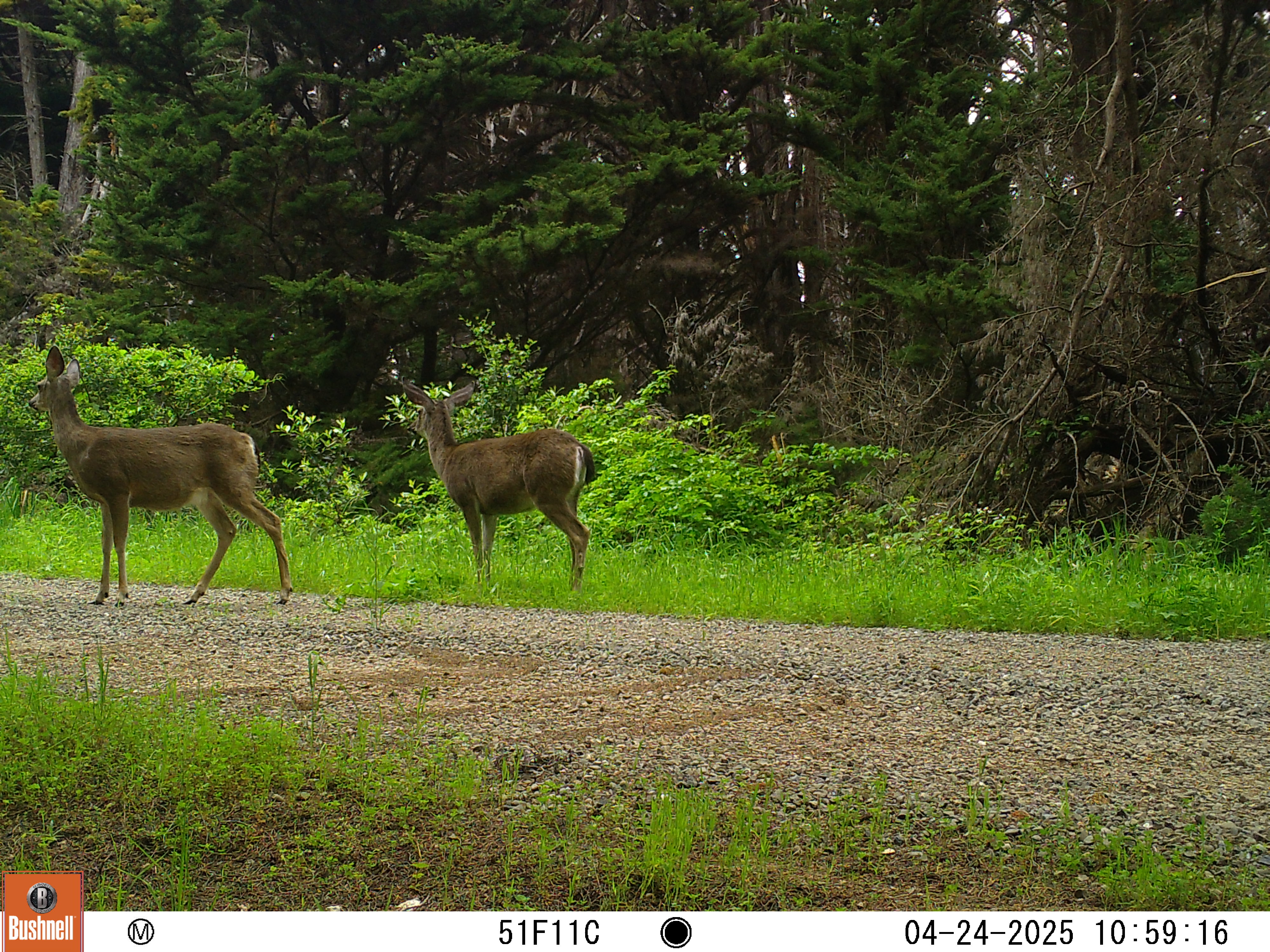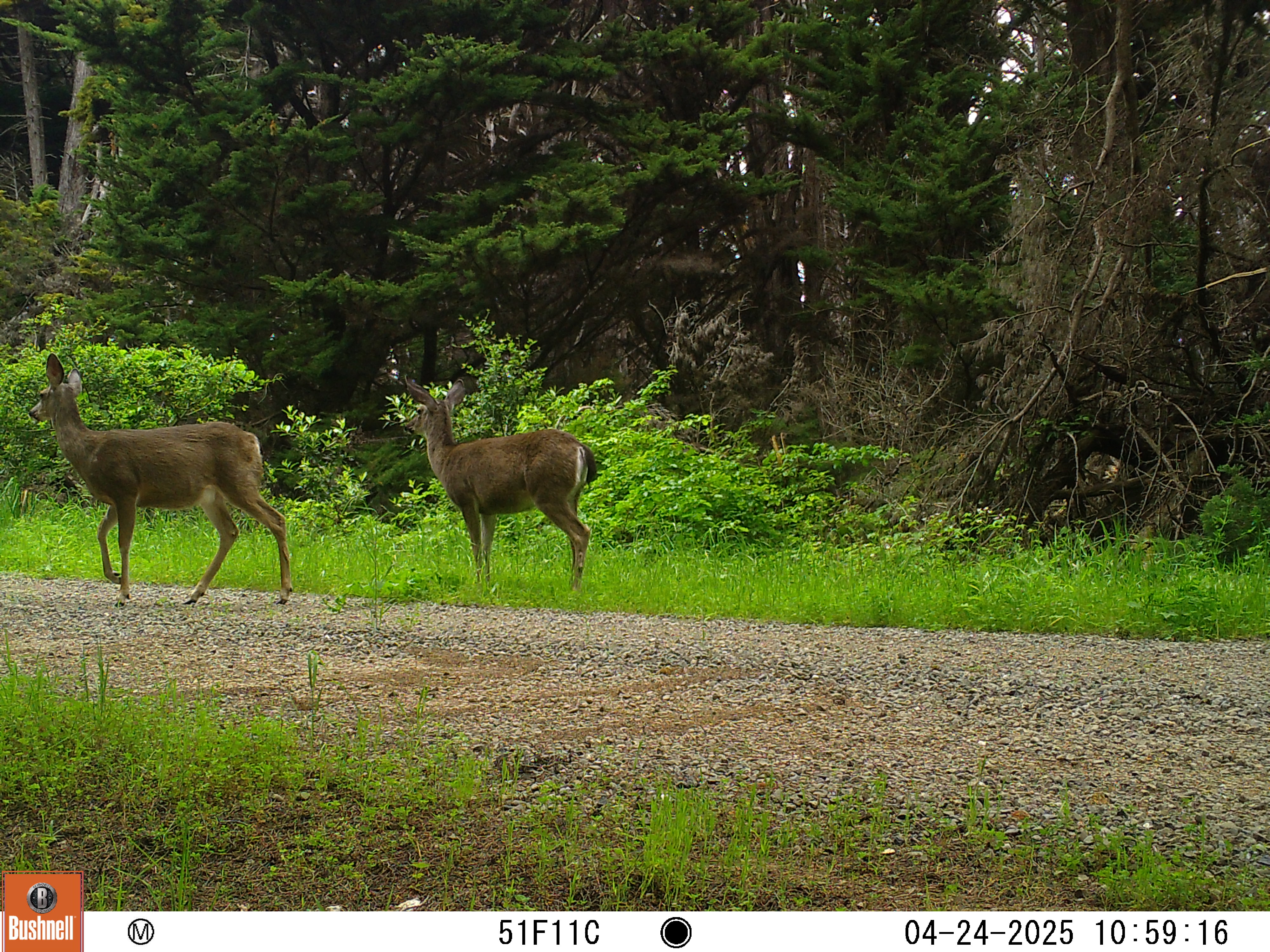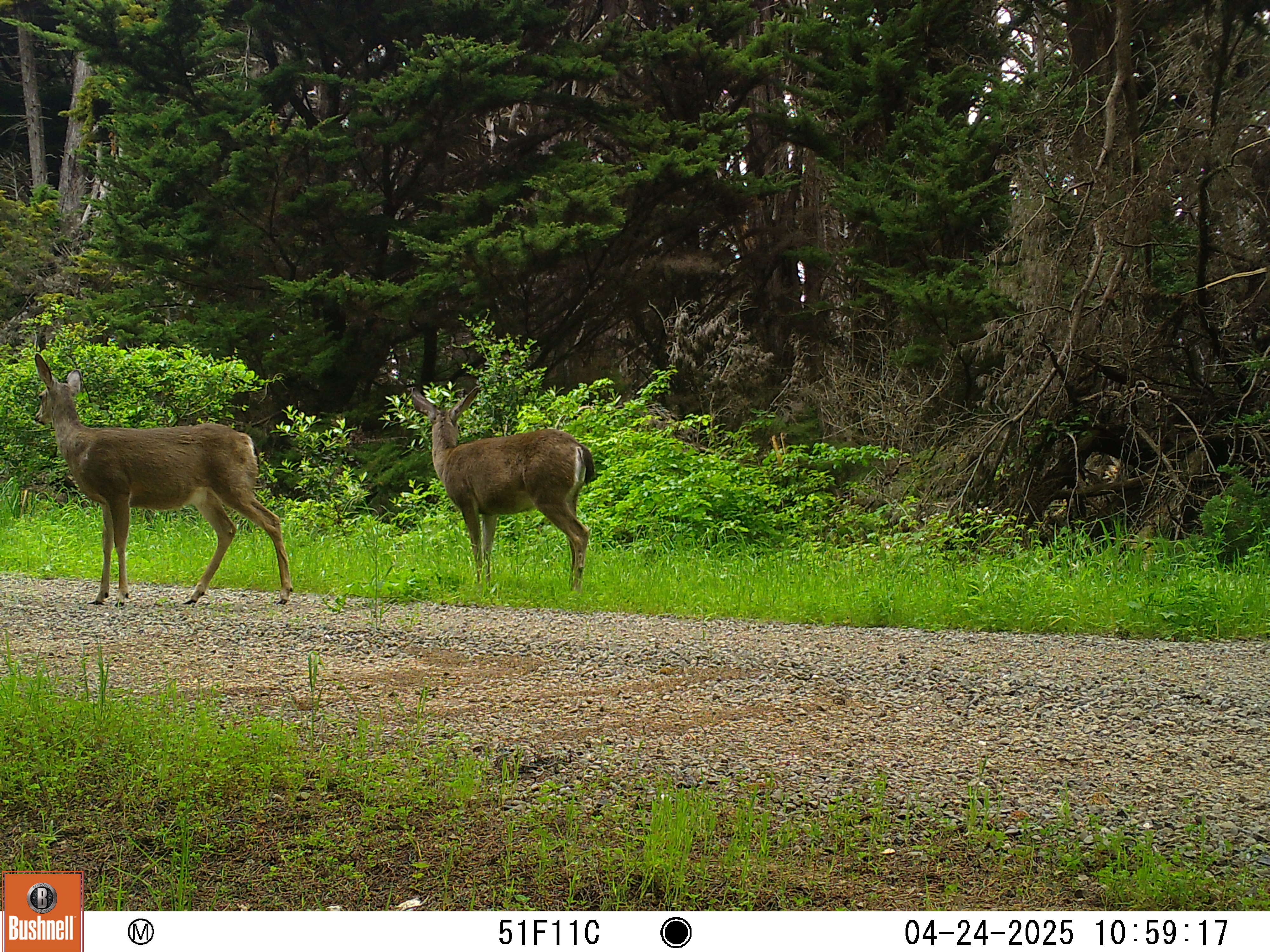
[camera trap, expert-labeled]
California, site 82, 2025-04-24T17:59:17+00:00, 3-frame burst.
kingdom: Animalia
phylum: Chordata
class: Mammalia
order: Artiodactyla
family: Cervidae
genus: Odocoileus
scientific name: Odocoileus hemionus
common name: mule deer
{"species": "mule deer (Odocoileus hemionus)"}